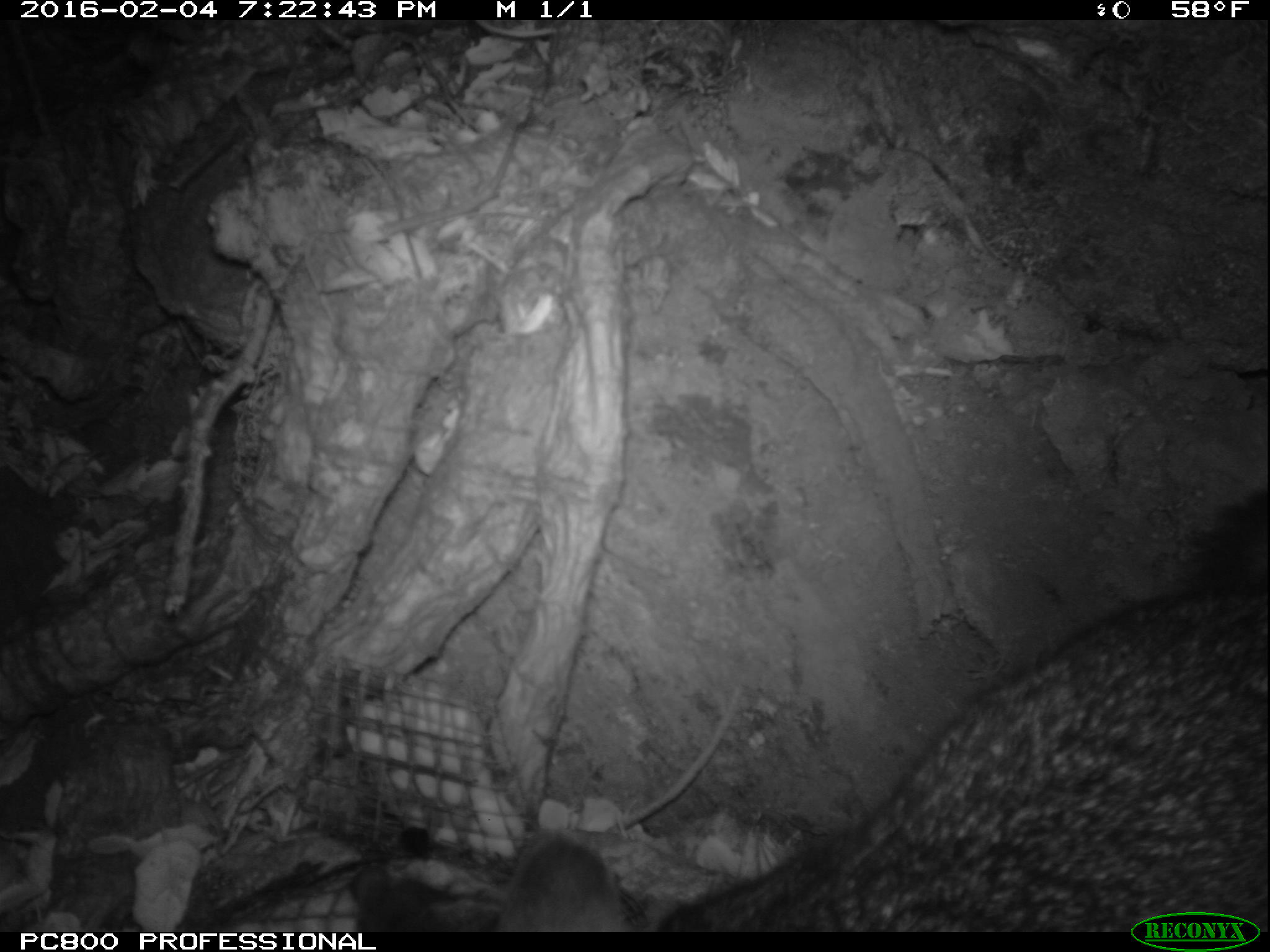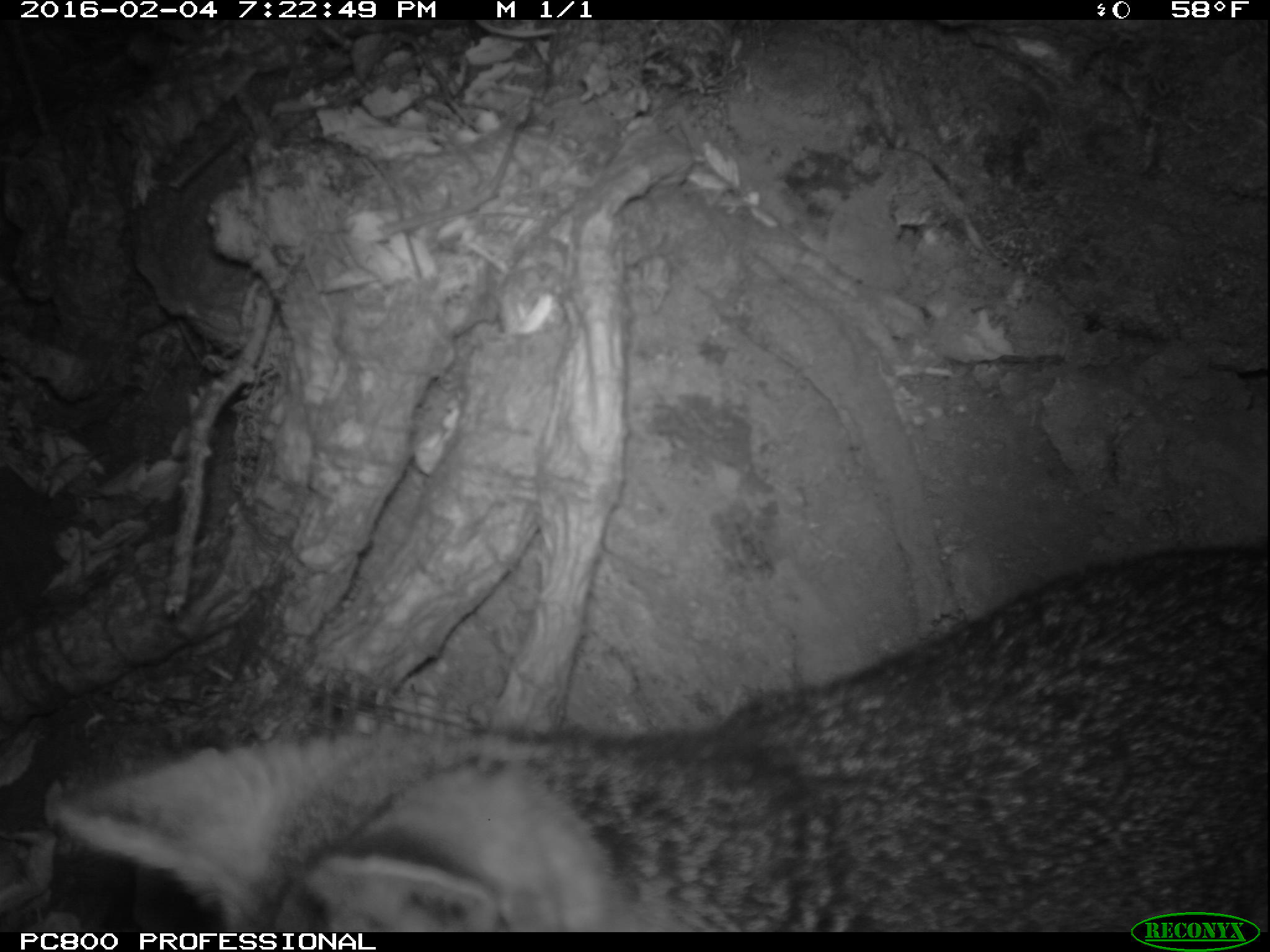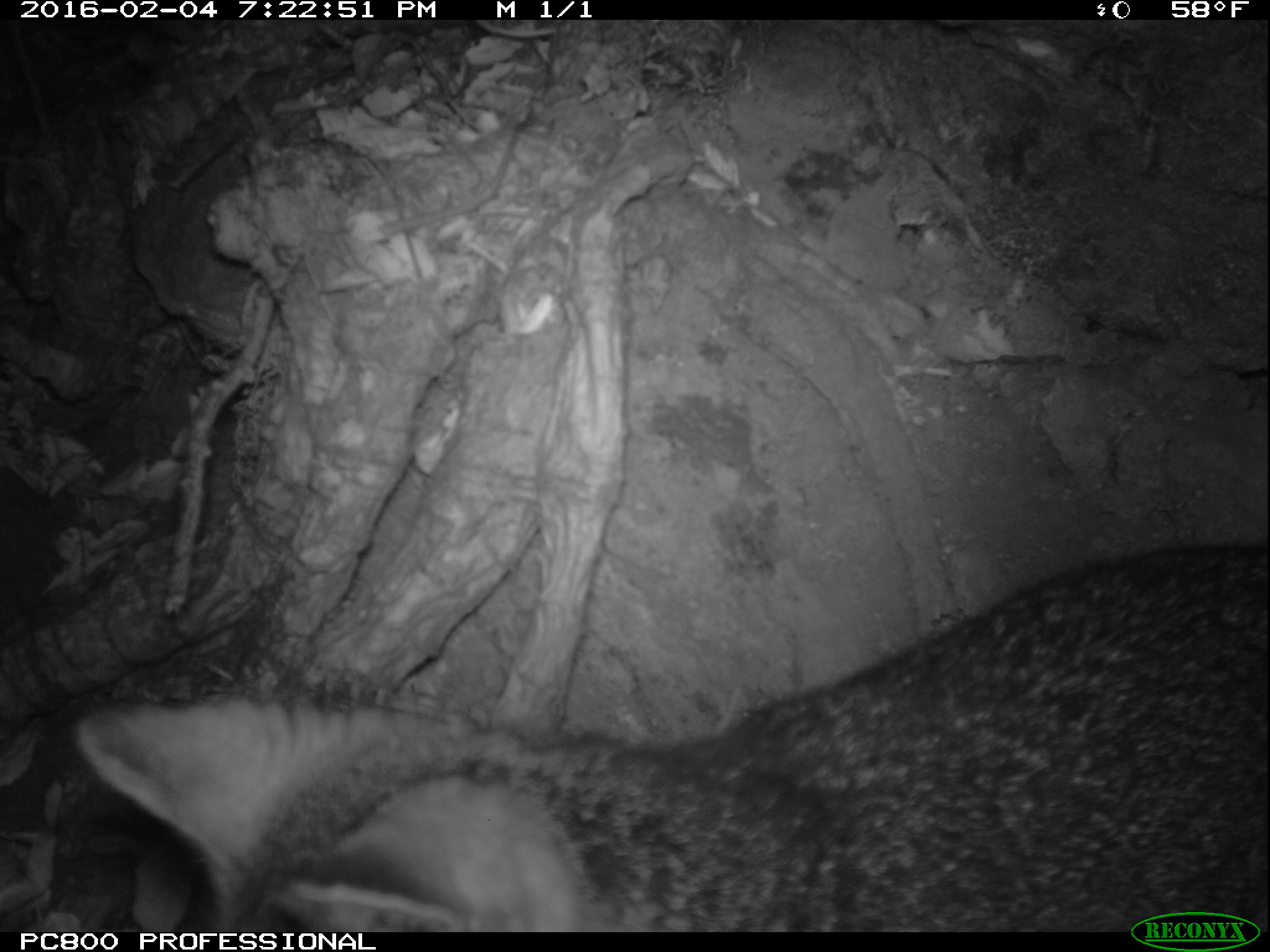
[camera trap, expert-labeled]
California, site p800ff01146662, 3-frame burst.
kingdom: Animalia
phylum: Chordata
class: Mammalia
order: Carnivora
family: Canidae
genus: Urocyon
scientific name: Urocyon littoralis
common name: island fox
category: fox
Fox (island fox) (Urocyon littoralis).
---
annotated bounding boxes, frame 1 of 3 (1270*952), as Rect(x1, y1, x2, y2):
fox: Rect(361, 484, 1269, 932)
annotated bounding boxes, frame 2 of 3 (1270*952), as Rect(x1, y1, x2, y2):
fox: Rect(46, 539, 1268, 930)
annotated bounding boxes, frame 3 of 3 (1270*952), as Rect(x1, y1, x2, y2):
fox: Rect(73, 545, 1268, 932)